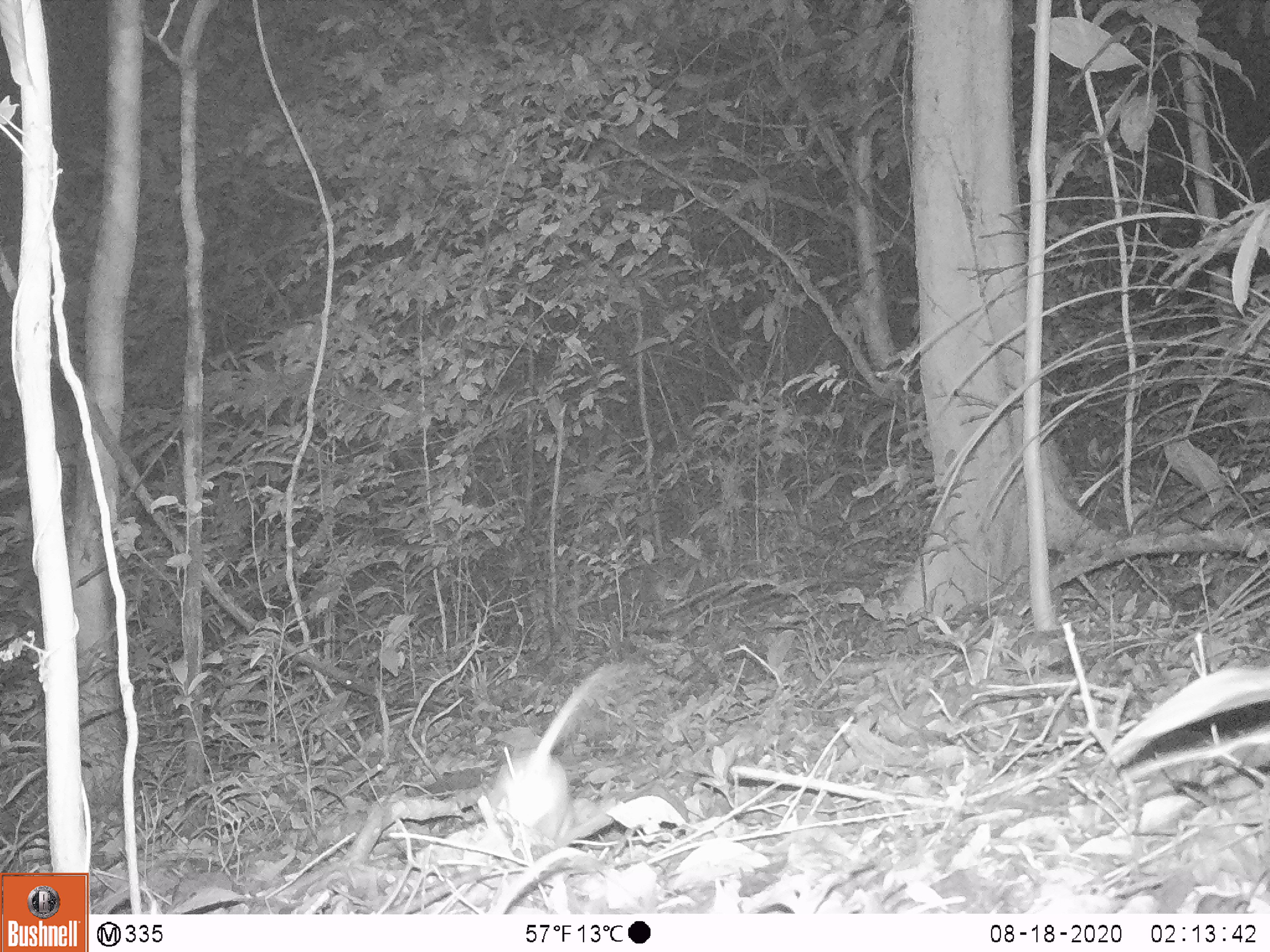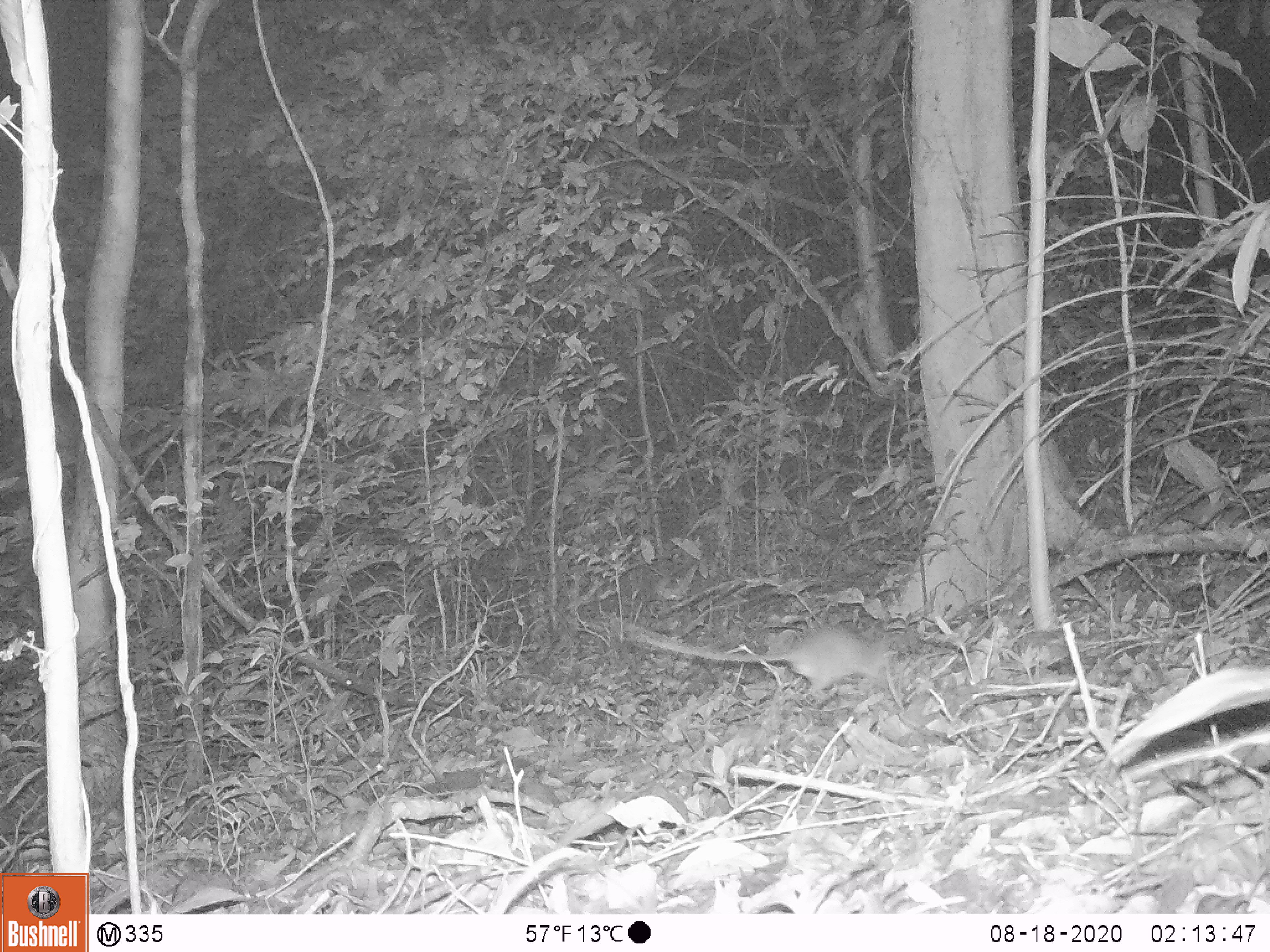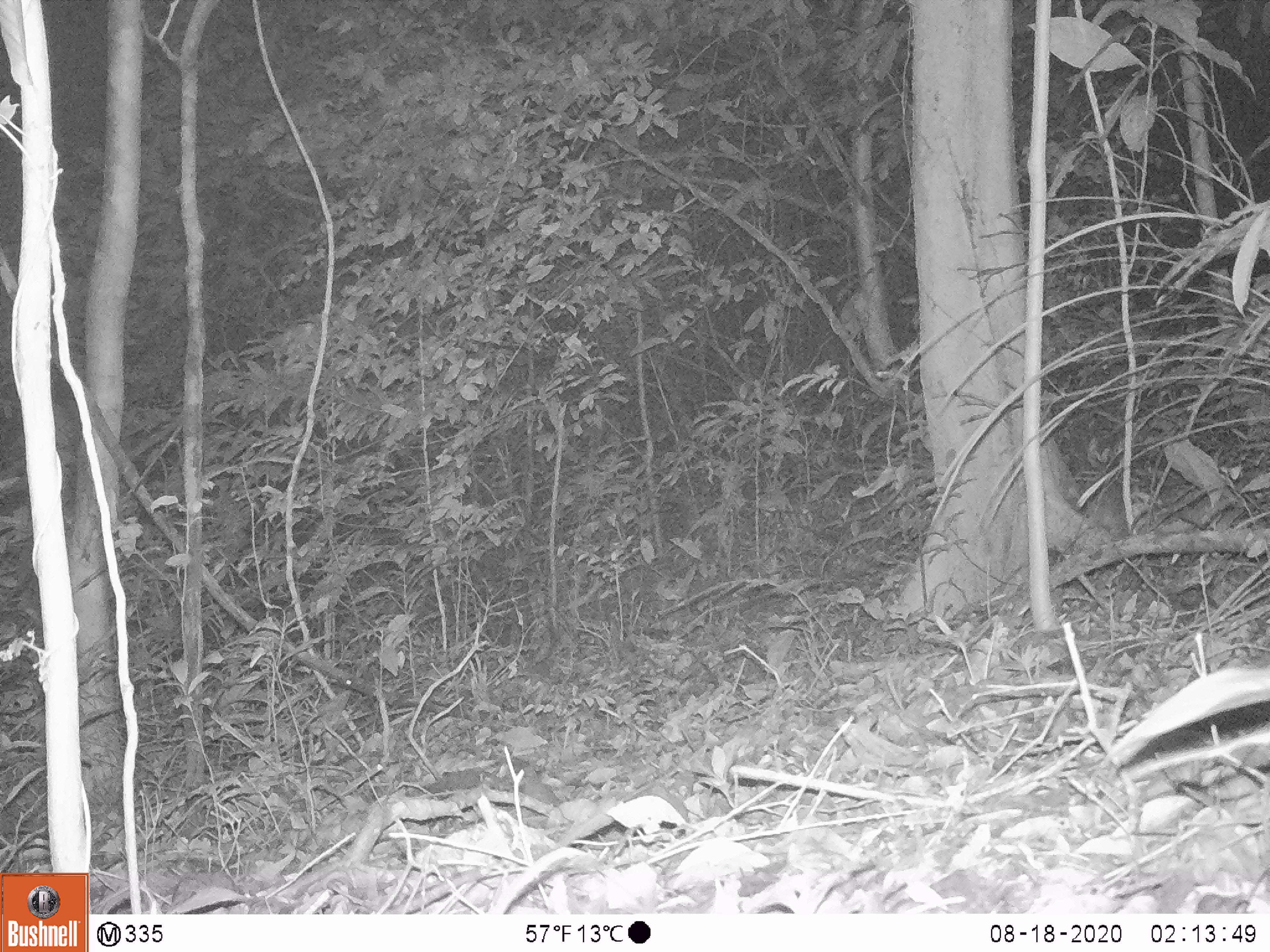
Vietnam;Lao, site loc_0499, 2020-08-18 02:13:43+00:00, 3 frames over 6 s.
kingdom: Animalia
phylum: Chordata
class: Mammalia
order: Rodentia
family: Muridae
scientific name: Muridae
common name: old-world mice and rats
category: unidentified murid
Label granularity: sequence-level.